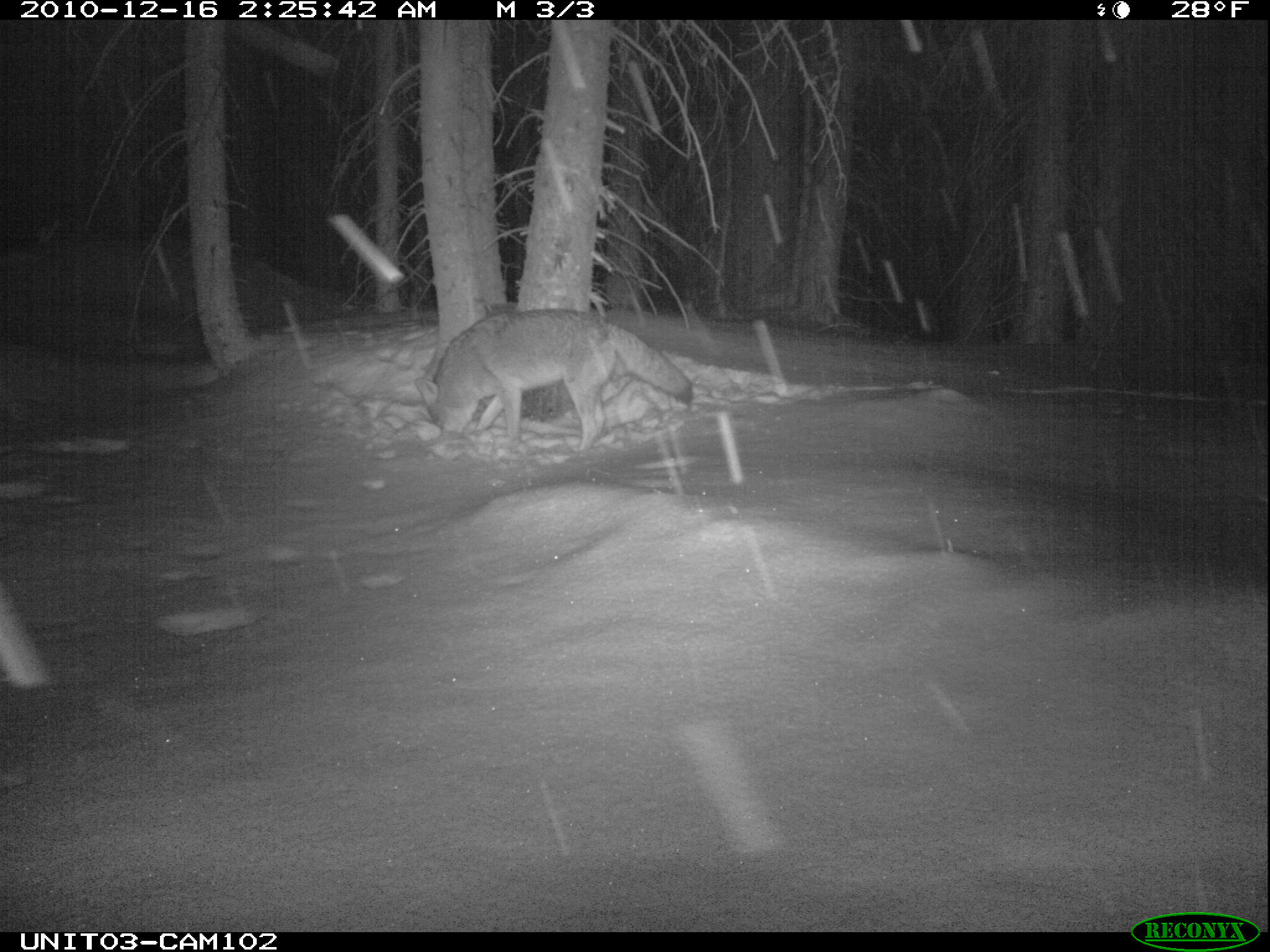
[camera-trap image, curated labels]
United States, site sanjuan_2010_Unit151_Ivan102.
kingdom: Animalia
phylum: Chordata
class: Mammalia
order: Carnivora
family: Canidae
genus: Canis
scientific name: Canis latrans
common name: coyote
Canis latrans (coyote).